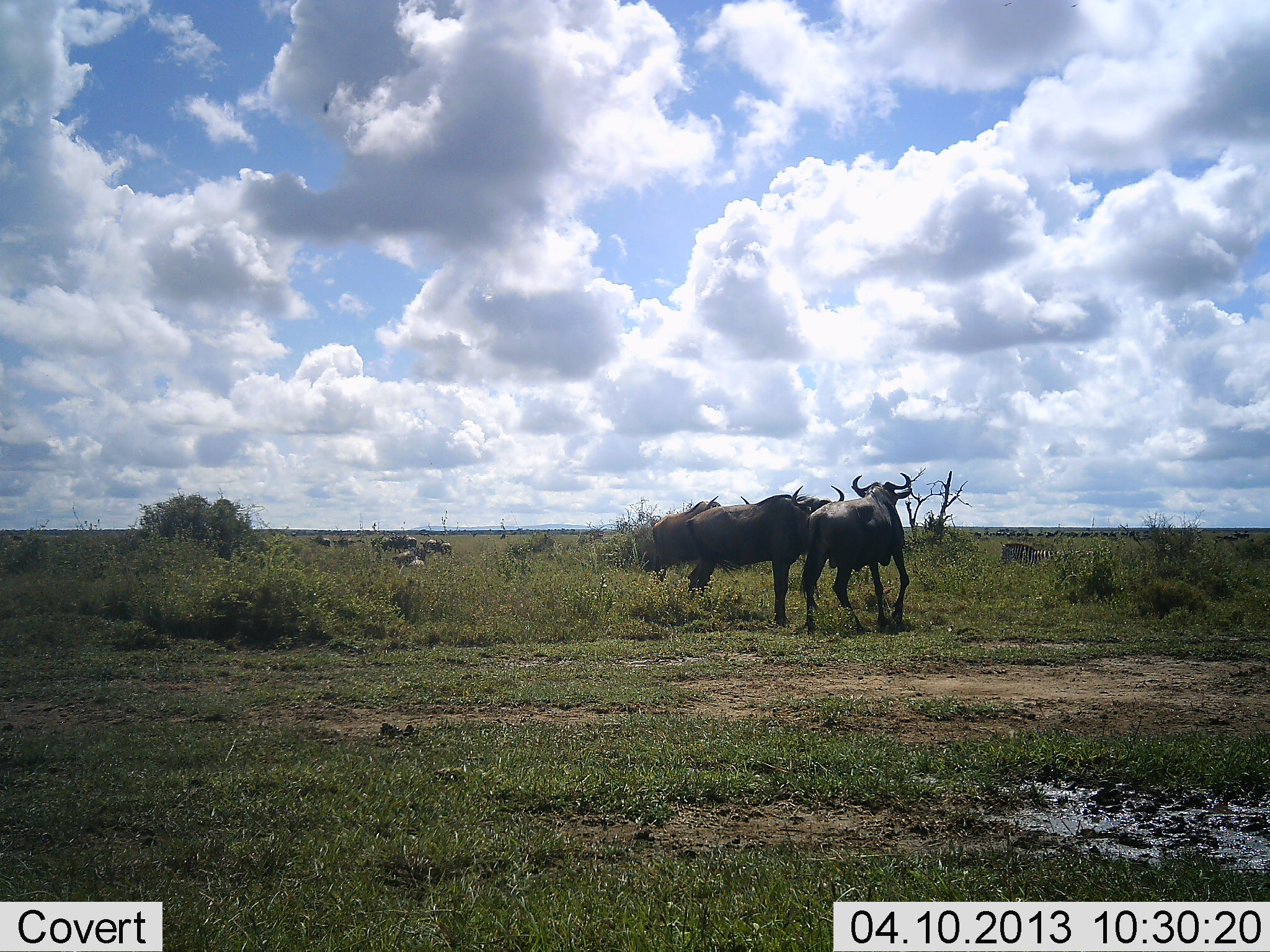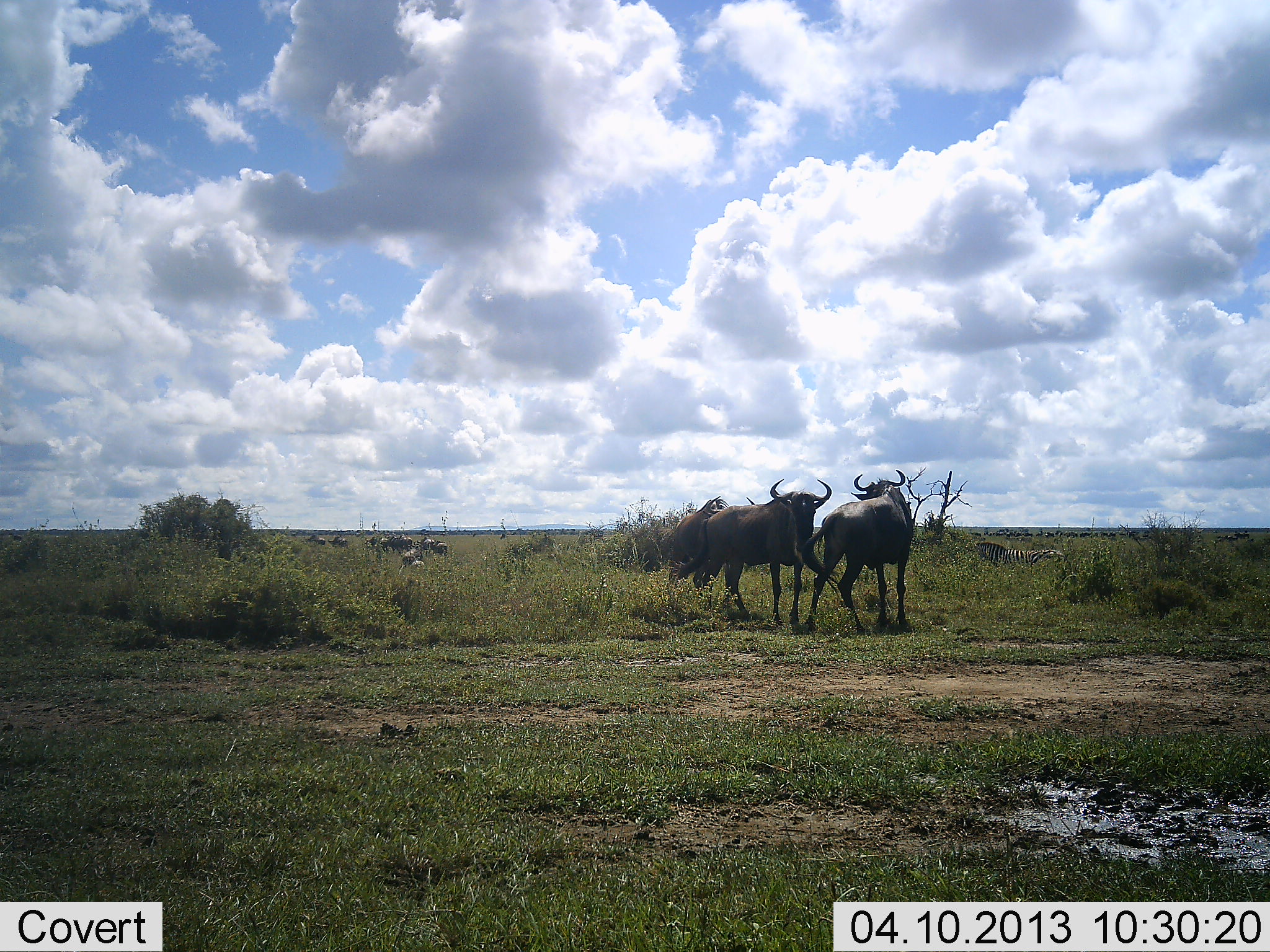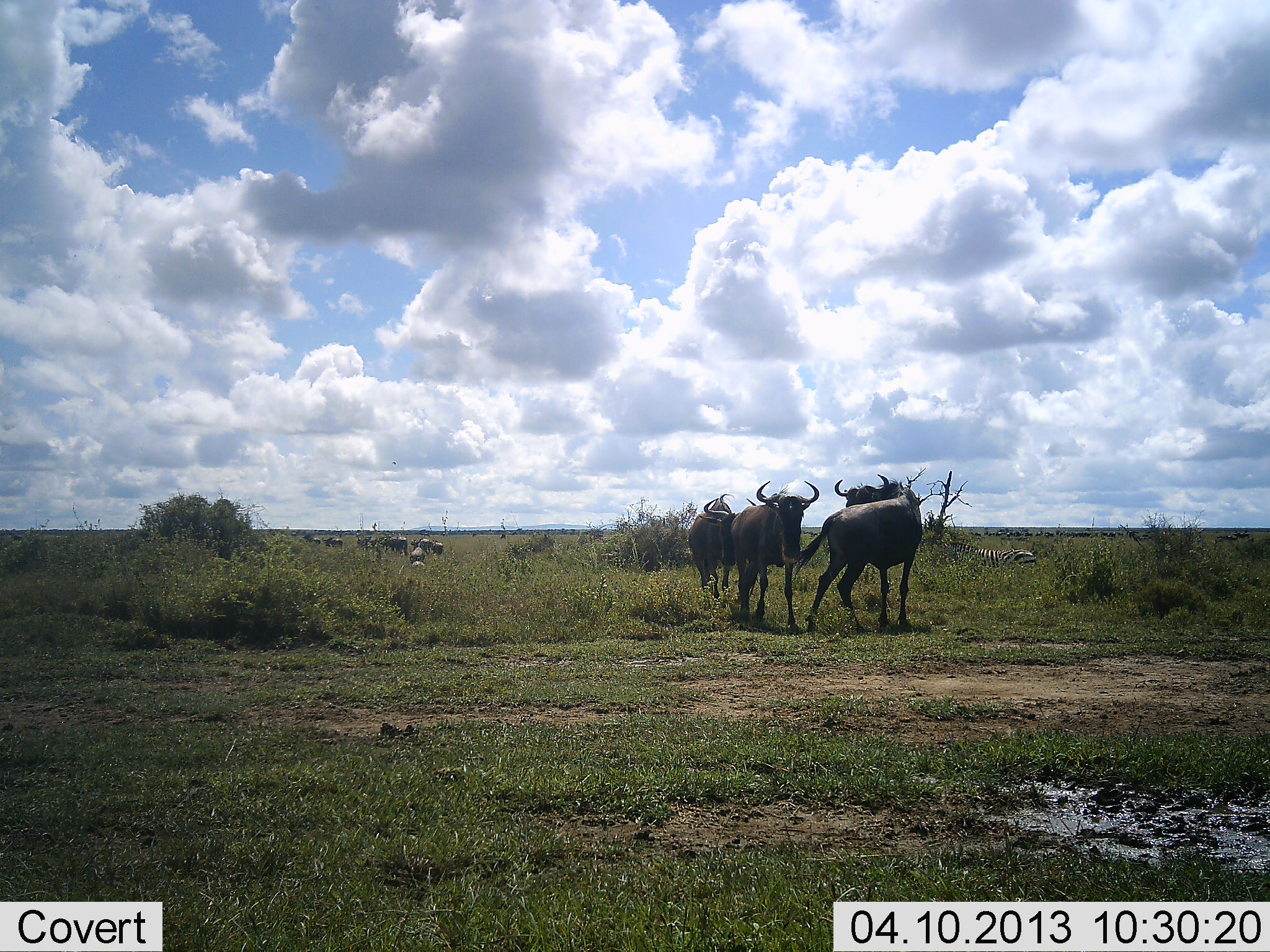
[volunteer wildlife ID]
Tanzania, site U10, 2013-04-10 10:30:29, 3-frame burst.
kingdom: Animalia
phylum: Chordata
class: Mammalia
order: Artiodactyla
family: Bovidae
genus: Connochaetes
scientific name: Connochaetes taurinus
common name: blue wildebeest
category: wildebeest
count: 9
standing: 59%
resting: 3%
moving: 59%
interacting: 23%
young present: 0%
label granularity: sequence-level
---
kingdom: Animalia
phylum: Chordata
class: Mammalia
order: Perissodactyla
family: Equidae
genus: Equus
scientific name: Equus quagga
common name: plains zebra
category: zebra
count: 1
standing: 36%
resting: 9%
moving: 73%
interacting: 0%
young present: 0%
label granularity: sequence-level